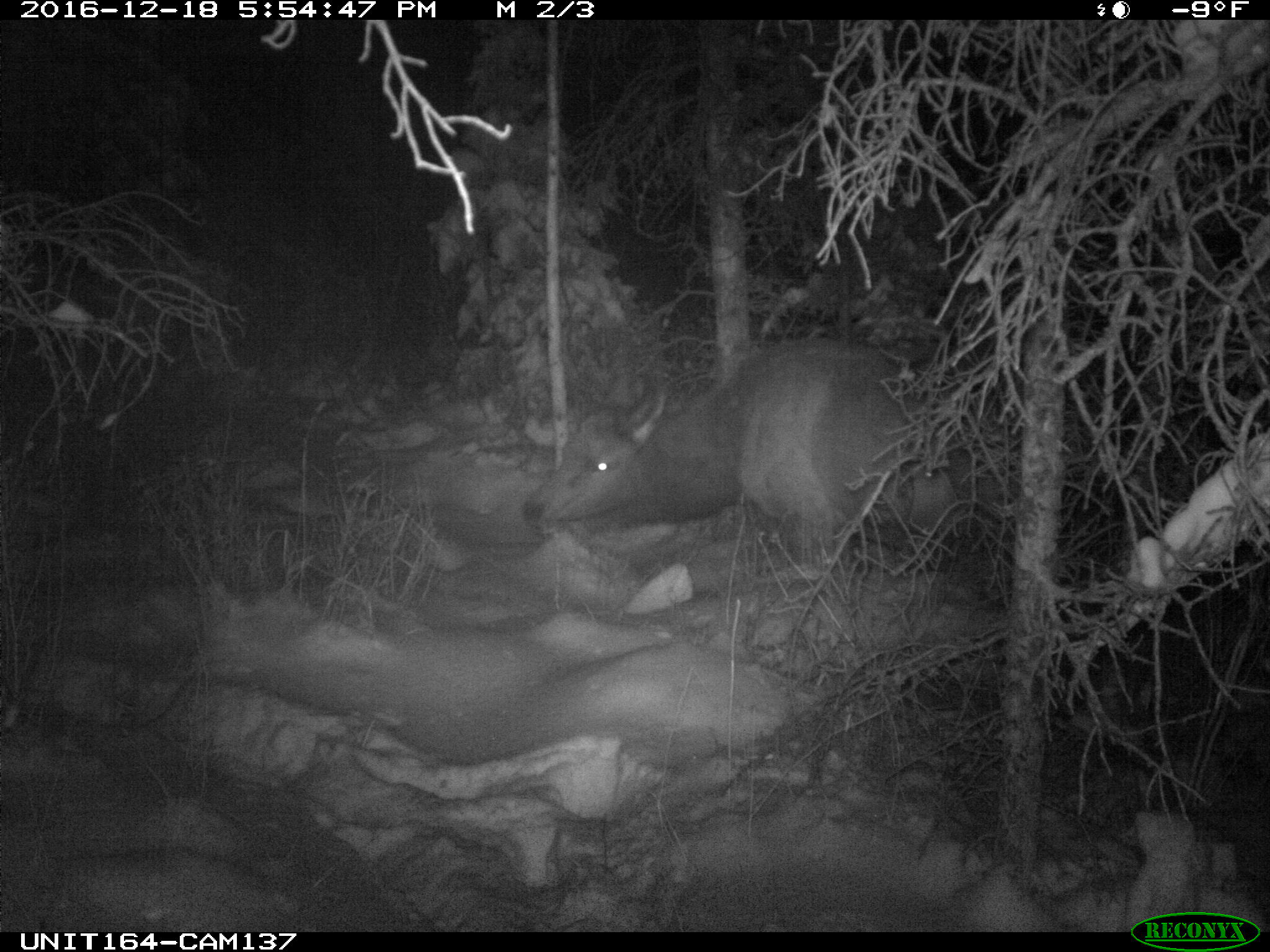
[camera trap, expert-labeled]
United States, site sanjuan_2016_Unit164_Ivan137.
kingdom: Animalia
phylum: Chordata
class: Mammalia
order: Artiodactyla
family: Cervidae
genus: Cervus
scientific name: Cervus elaphus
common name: red deer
Cervus elaphus (red deer).